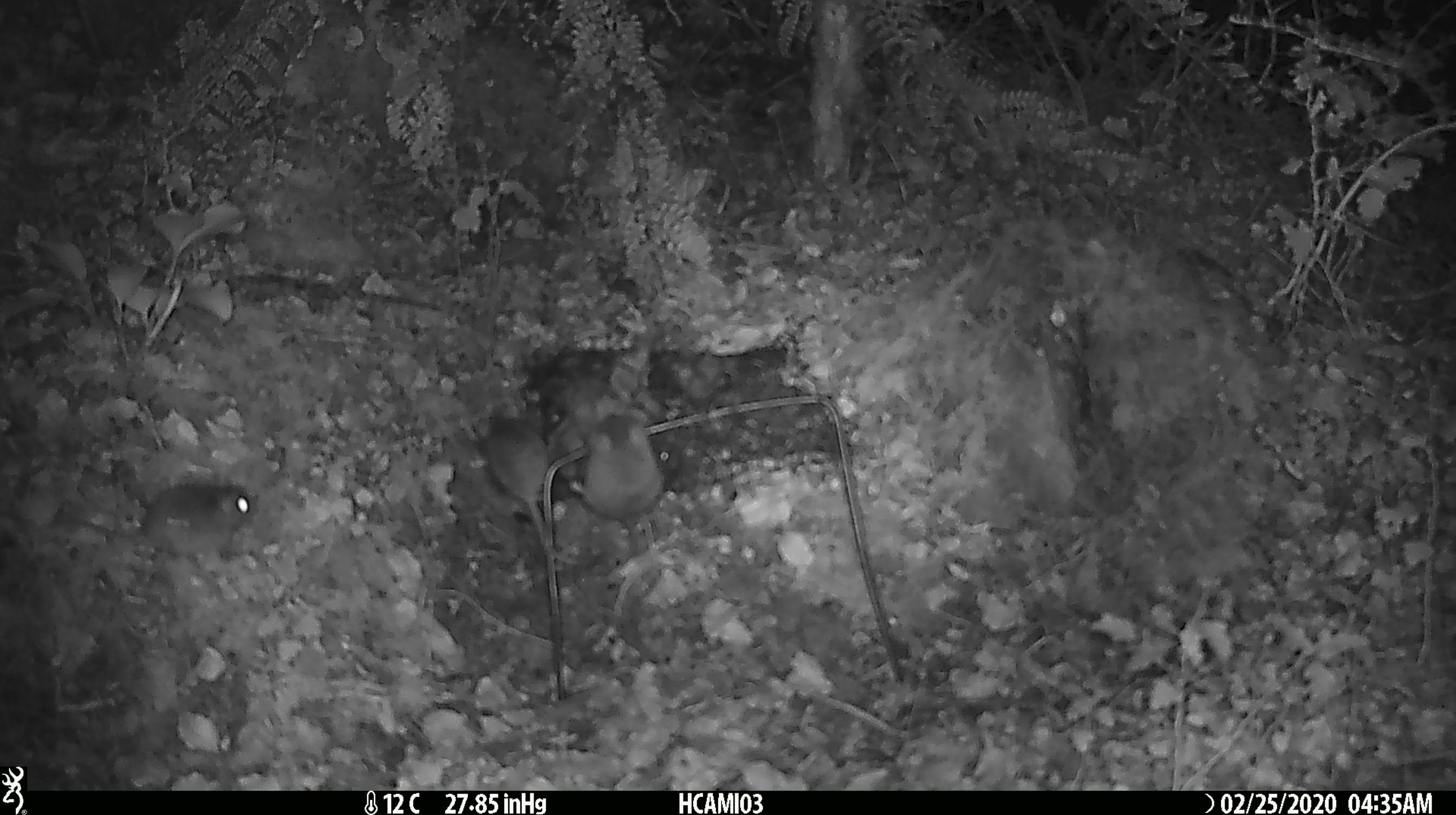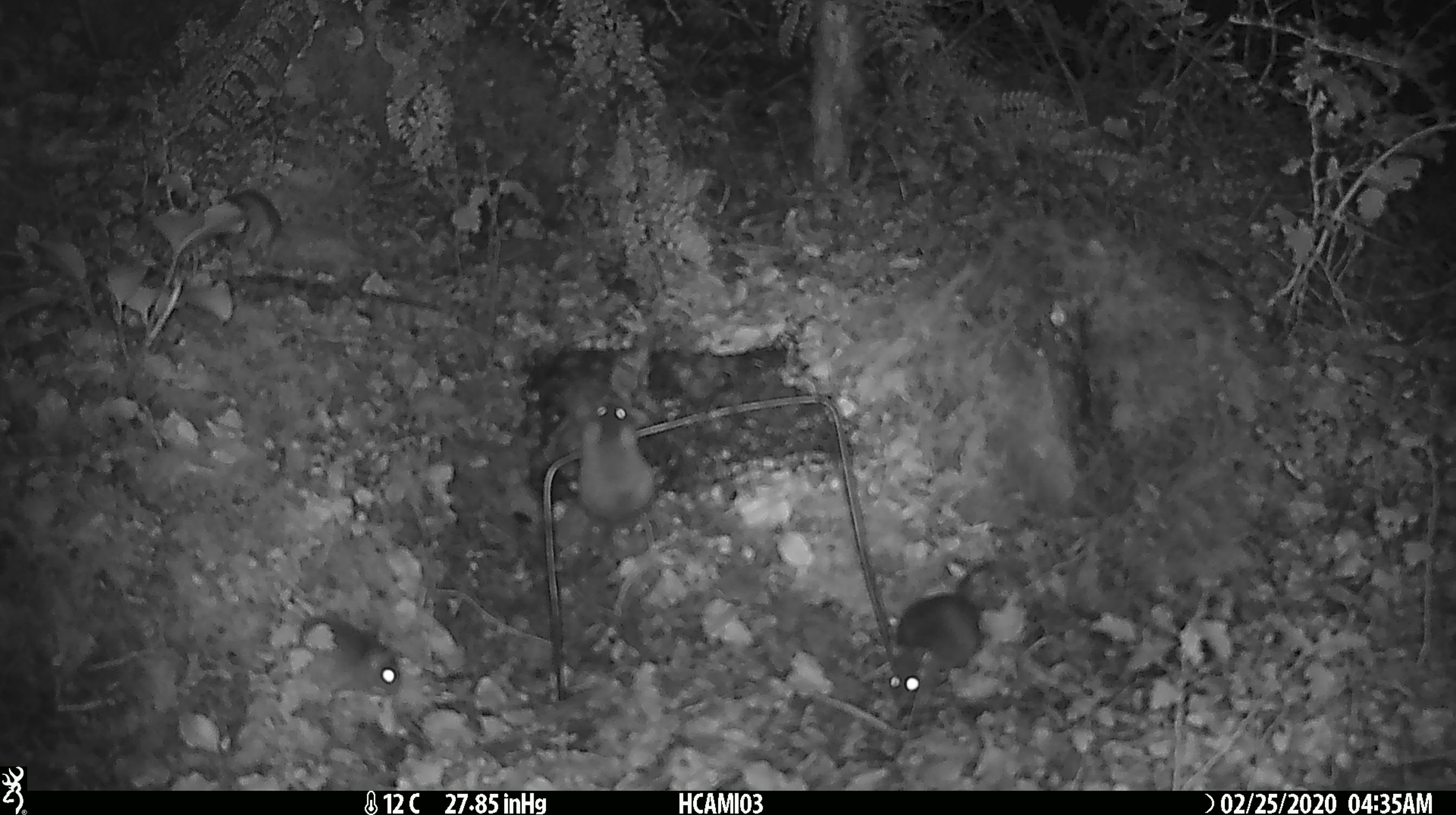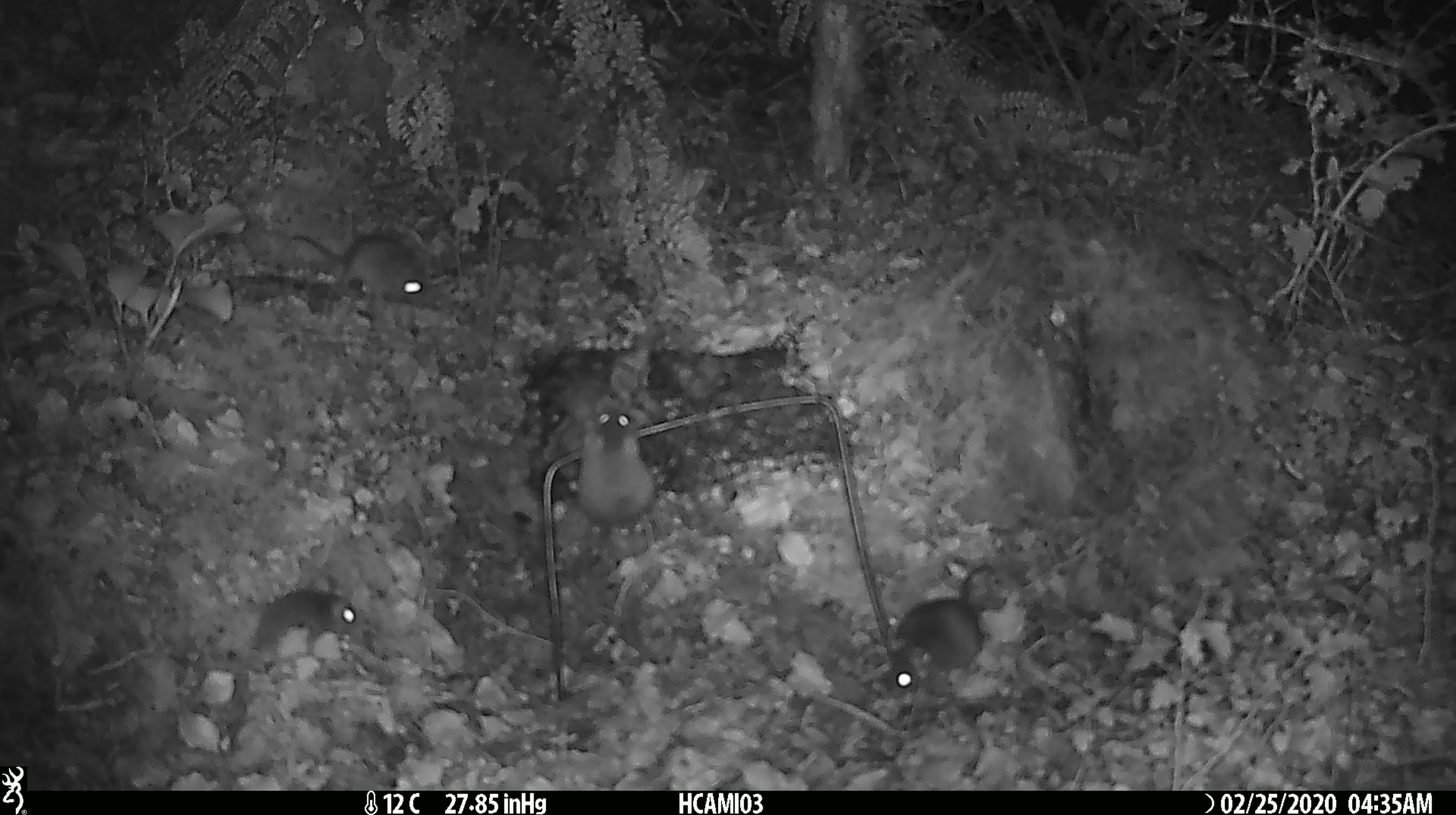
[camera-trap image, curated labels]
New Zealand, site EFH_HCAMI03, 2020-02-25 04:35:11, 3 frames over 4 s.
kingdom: Animalia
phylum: Chordata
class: Mammalia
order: Rodentia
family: Muridae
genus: Mus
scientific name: Mus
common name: mouse